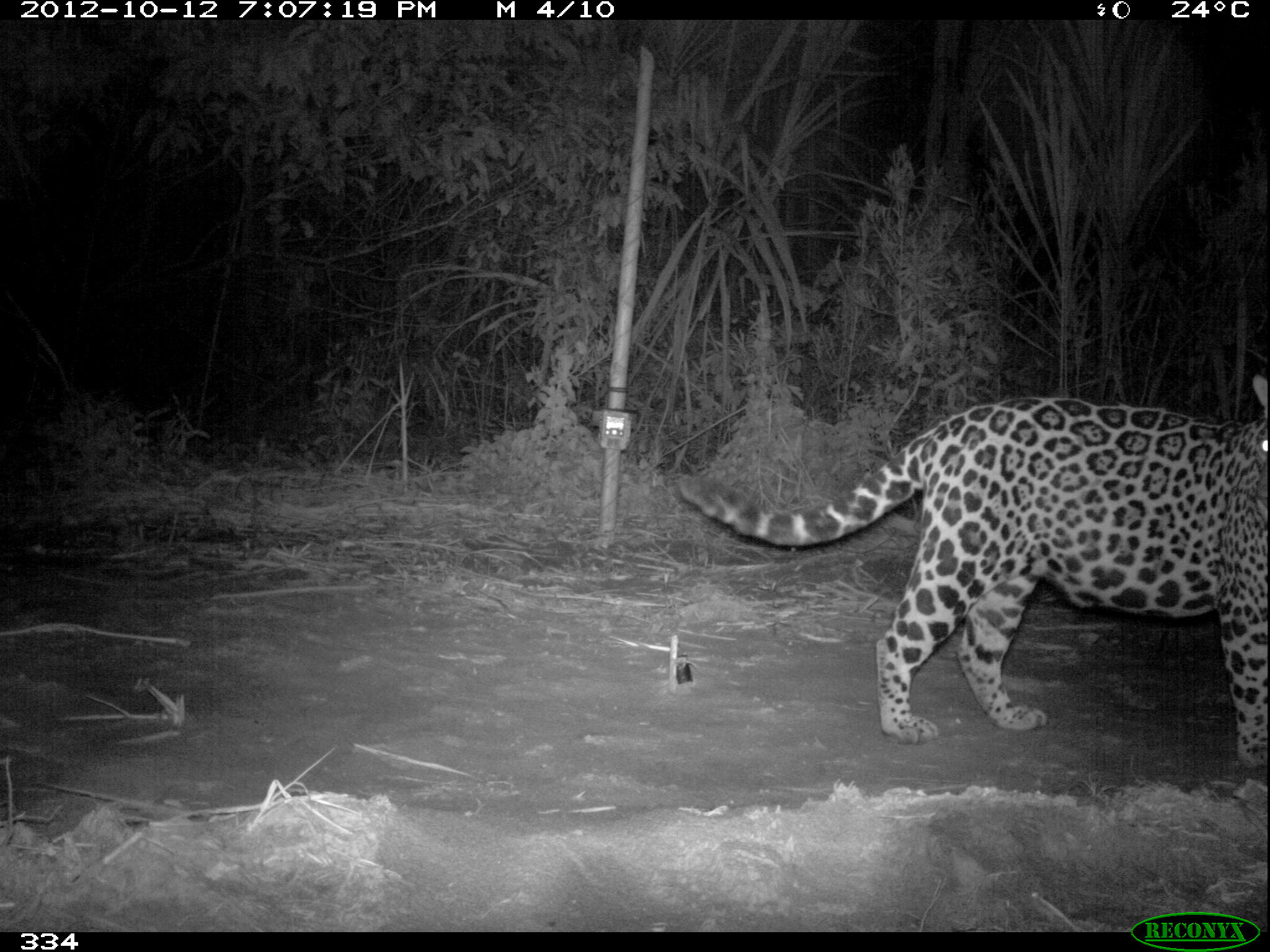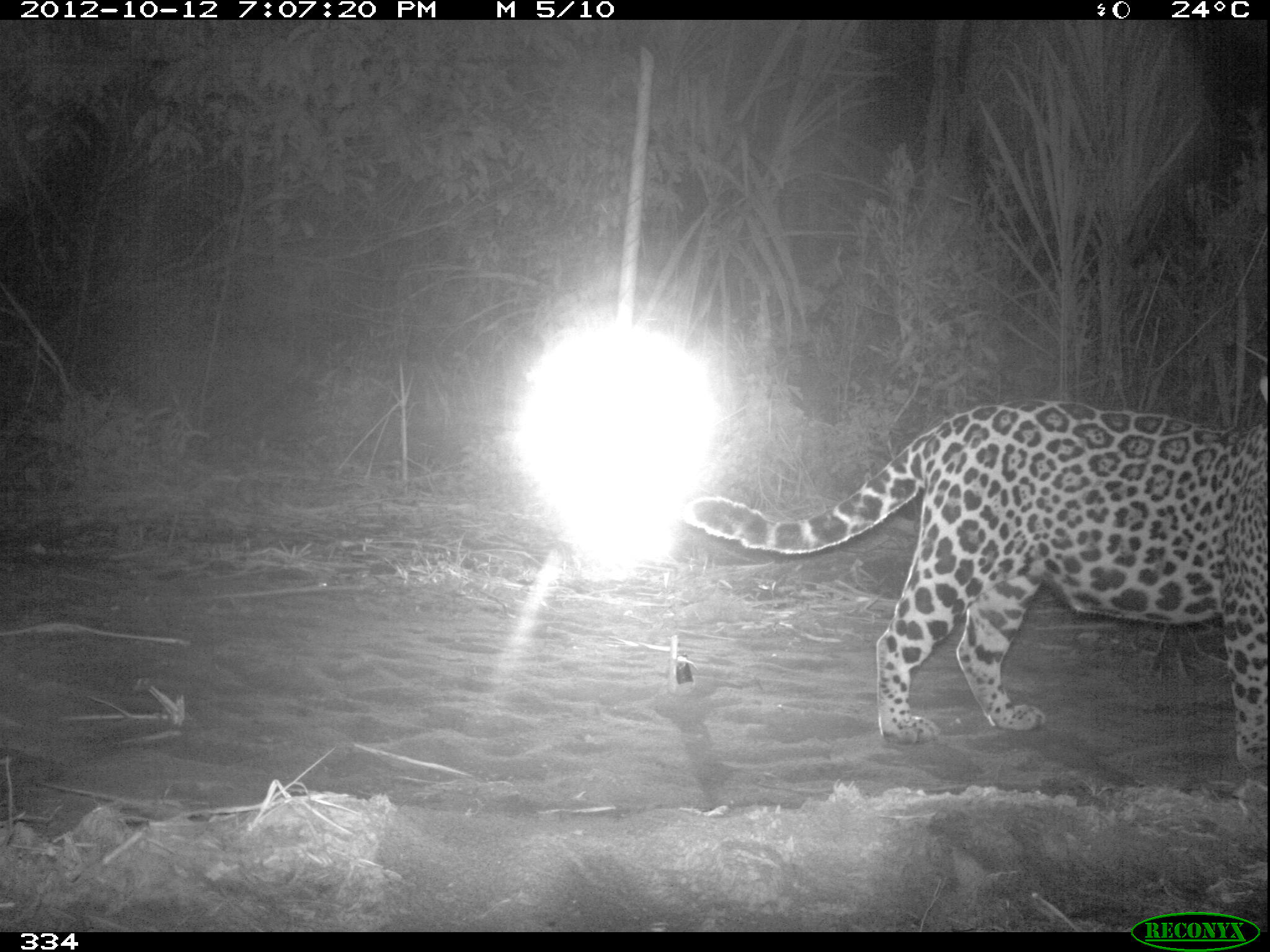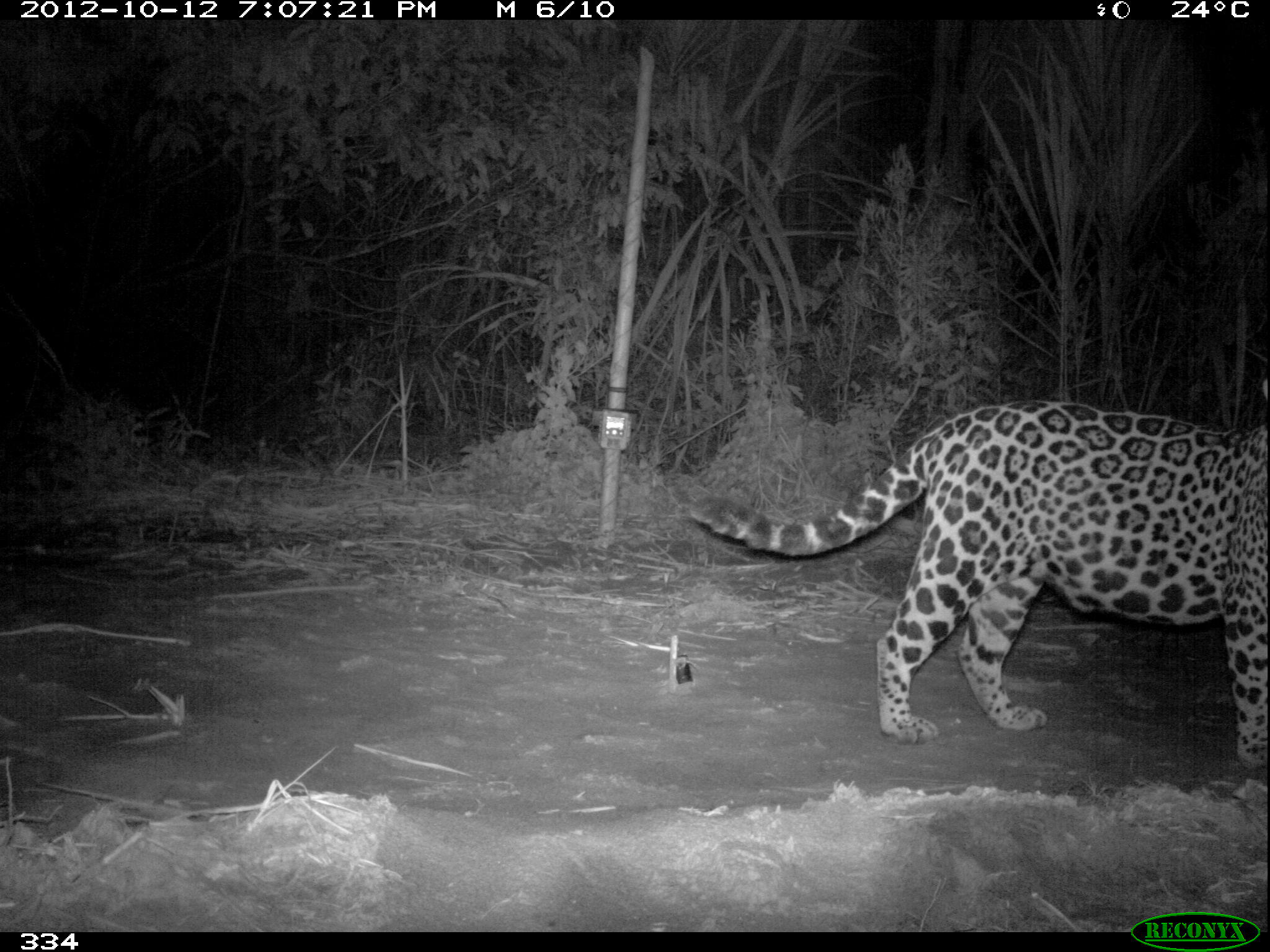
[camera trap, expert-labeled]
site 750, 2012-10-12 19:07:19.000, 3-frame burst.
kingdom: Animalia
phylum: Chordata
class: Mammalia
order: Carnivora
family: Felidae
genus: Panthera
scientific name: Panthera onca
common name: jaguar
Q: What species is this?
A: Panthera onca (jaguar).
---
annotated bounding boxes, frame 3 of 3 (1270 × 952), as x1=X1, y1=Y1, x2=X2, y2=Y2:
panthera onca: x1=686, y1=372, x2=1270, y2=771